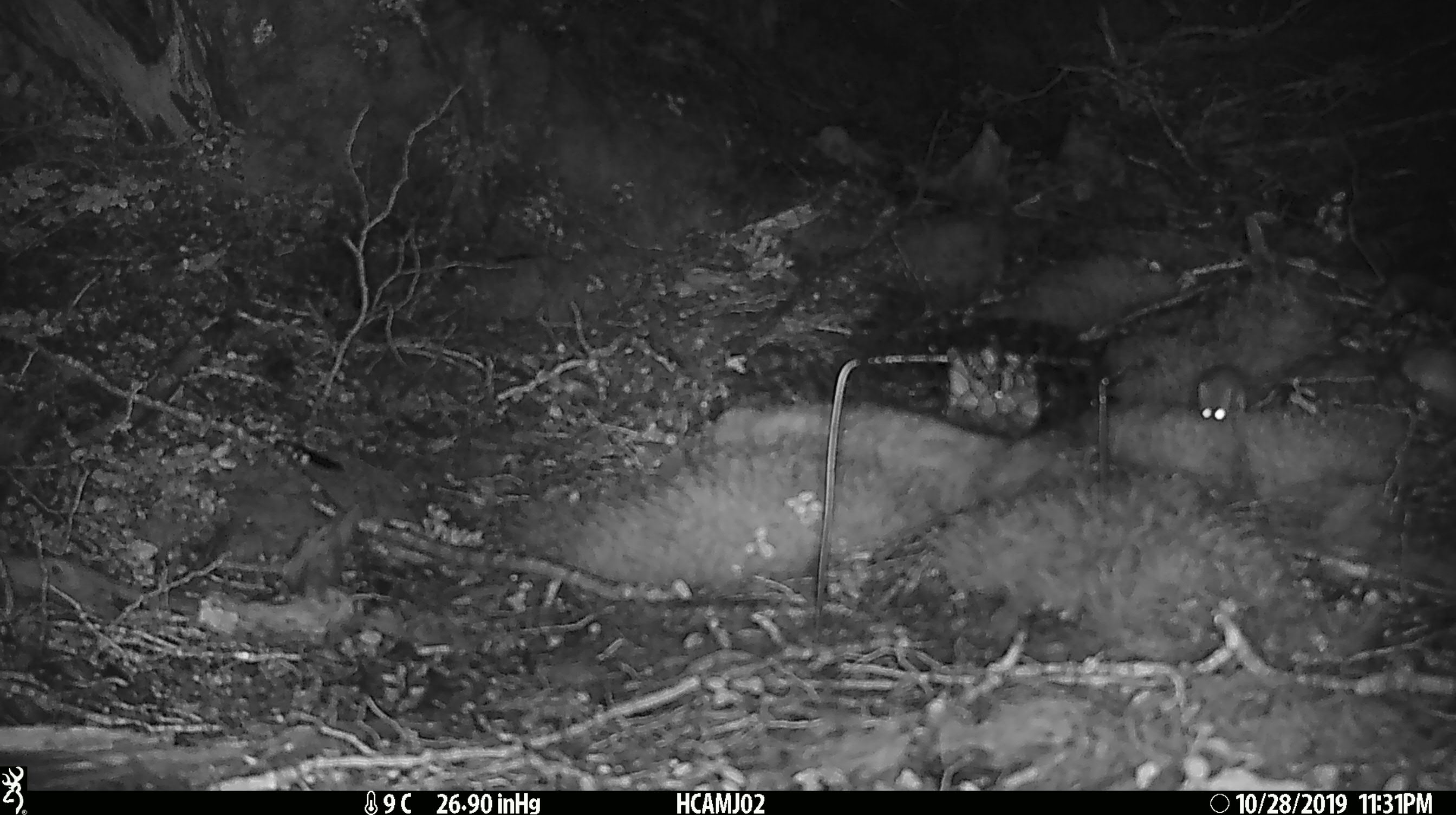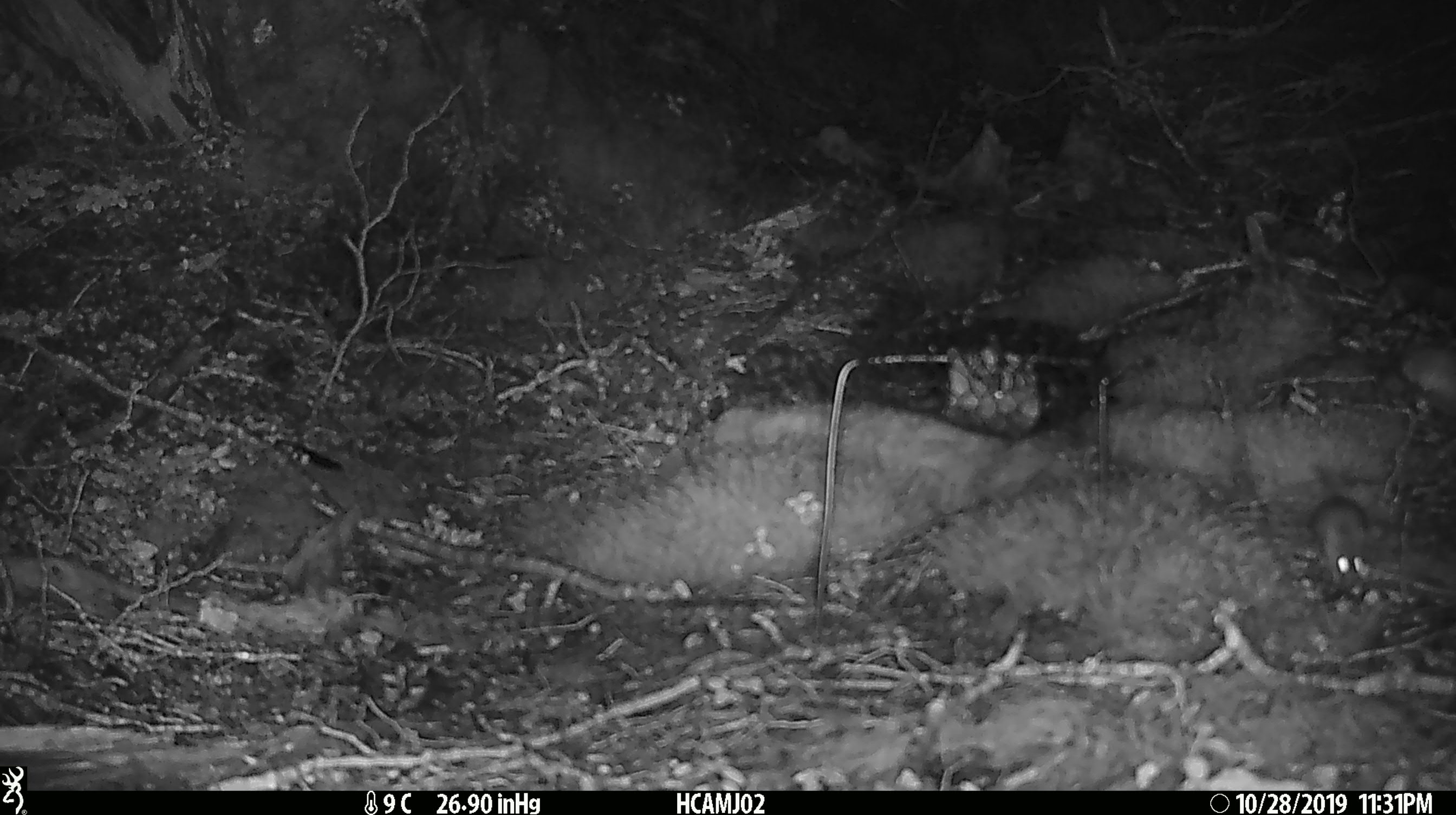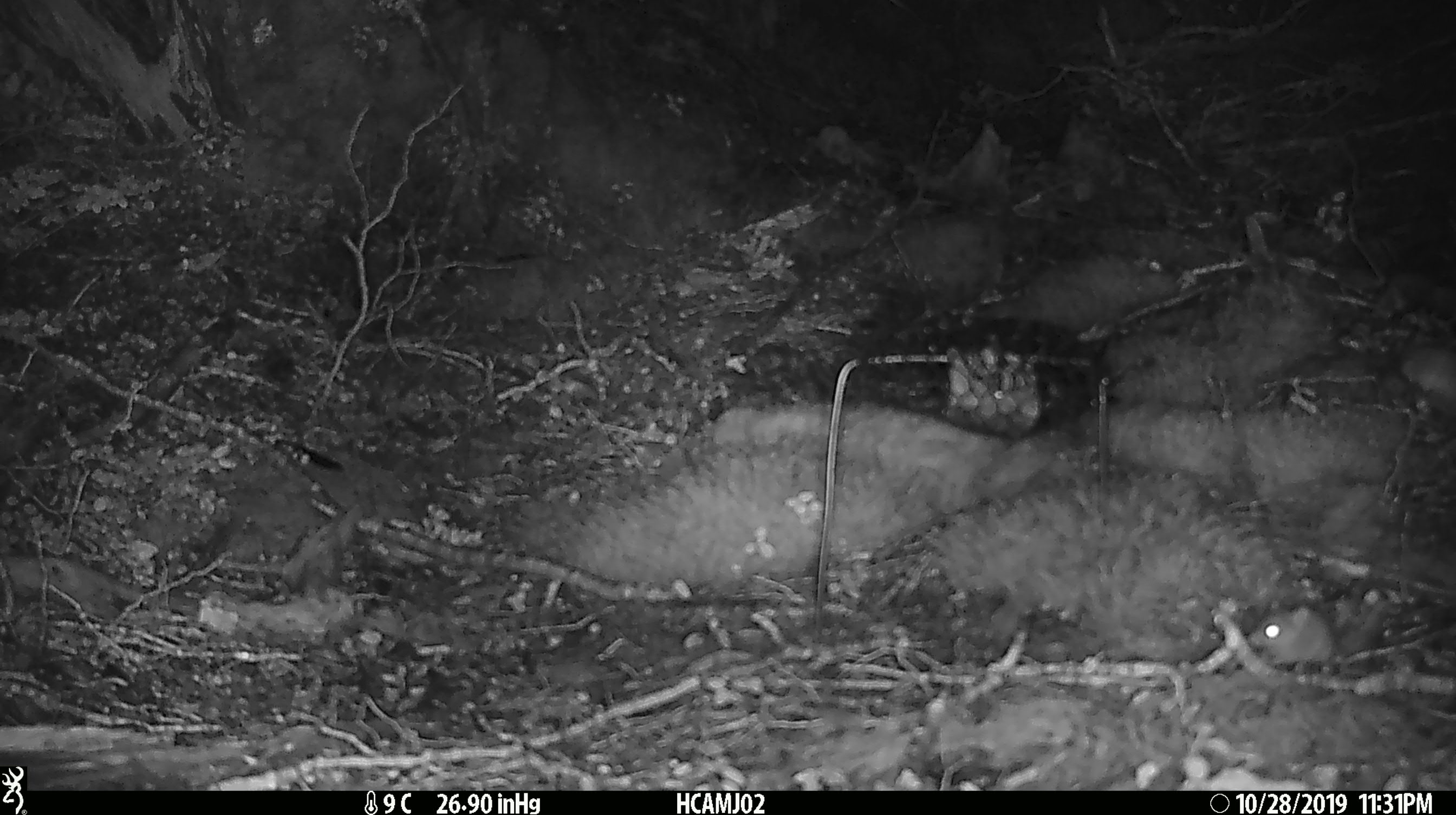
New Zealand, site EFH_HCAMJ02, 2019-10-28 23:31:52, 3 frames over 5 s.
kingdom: Animalia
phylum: Chordata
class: Mammalia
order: Rodentia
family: Muridae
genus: Mus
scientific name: Mus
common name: mouse